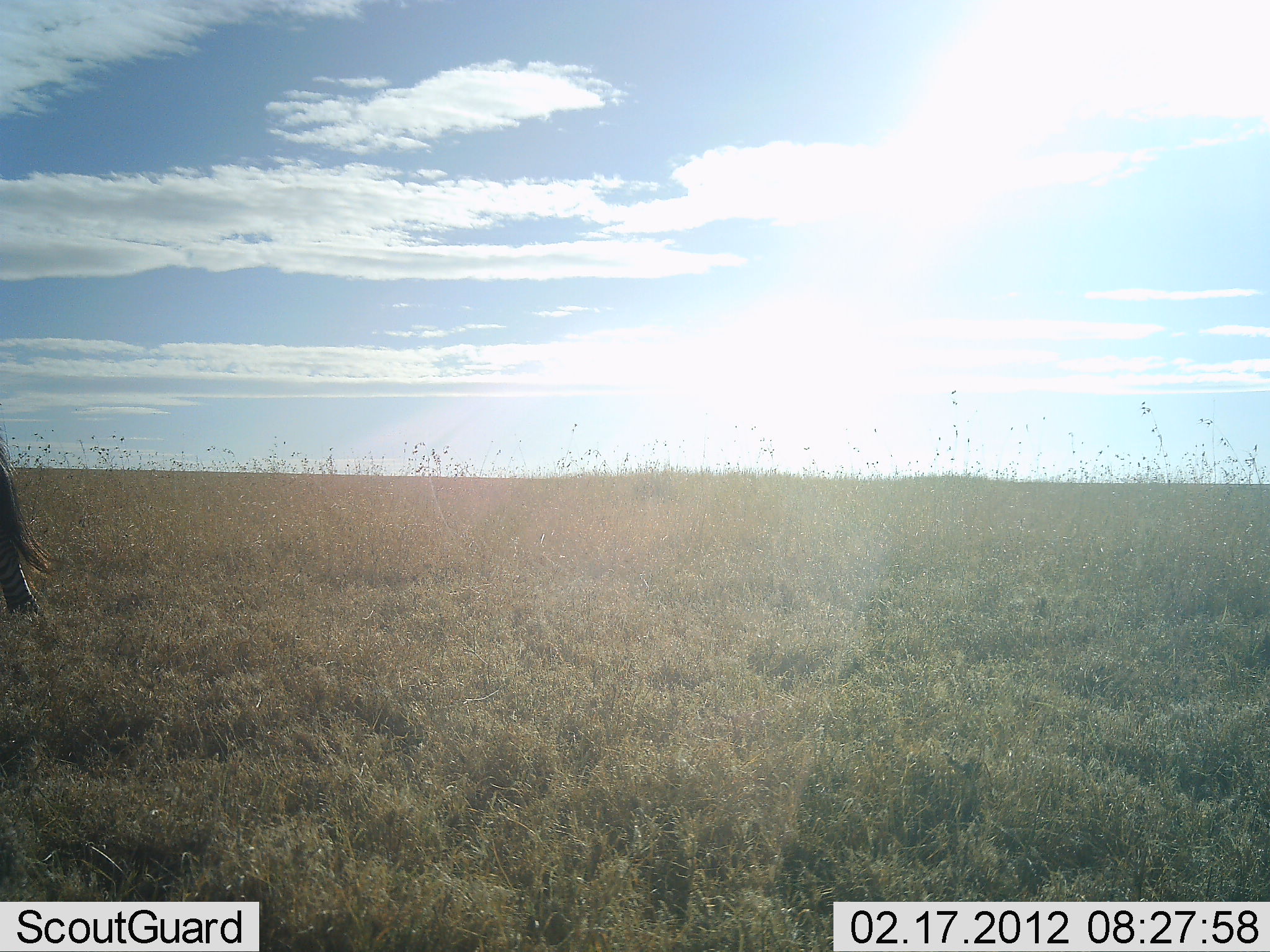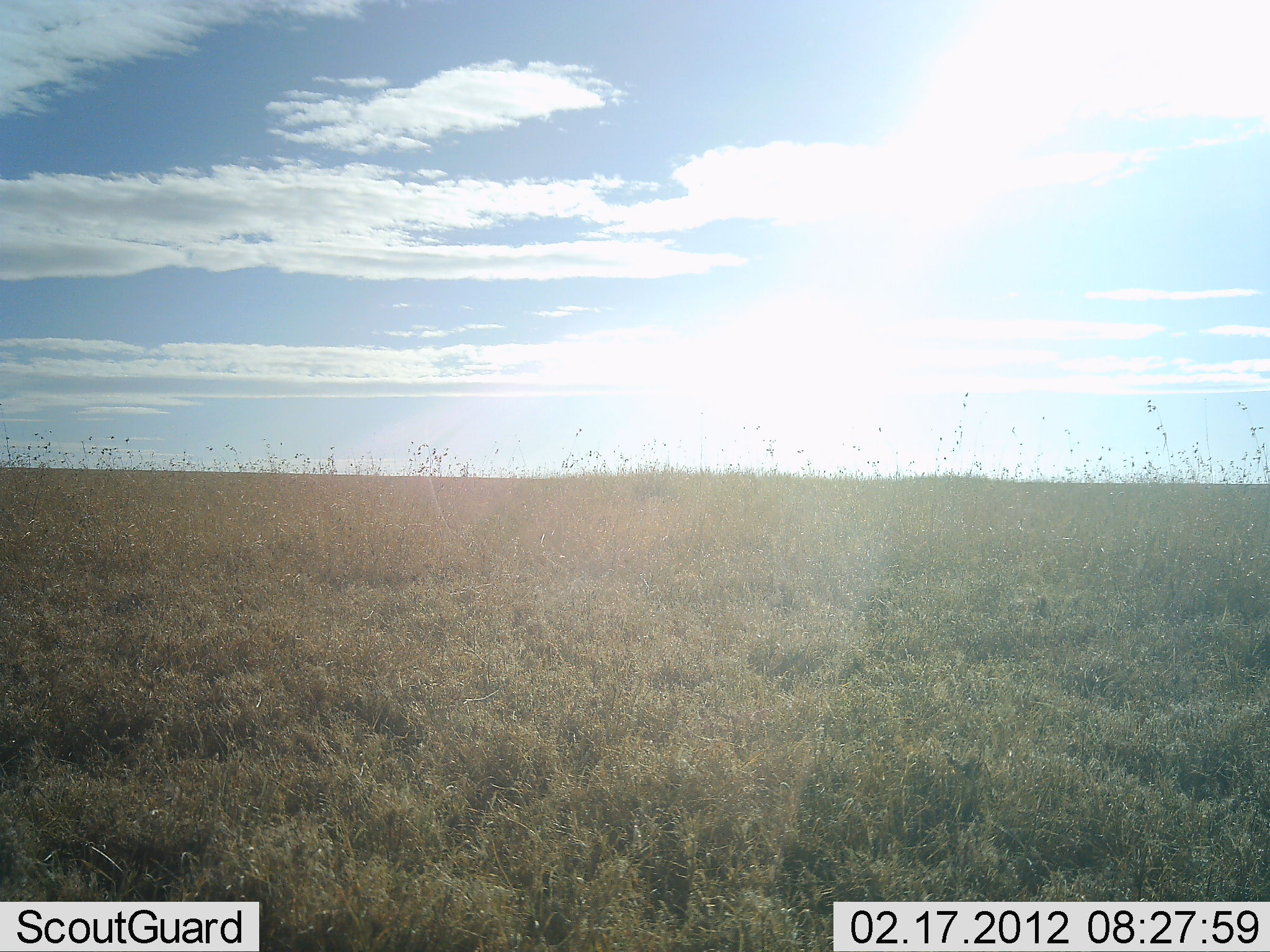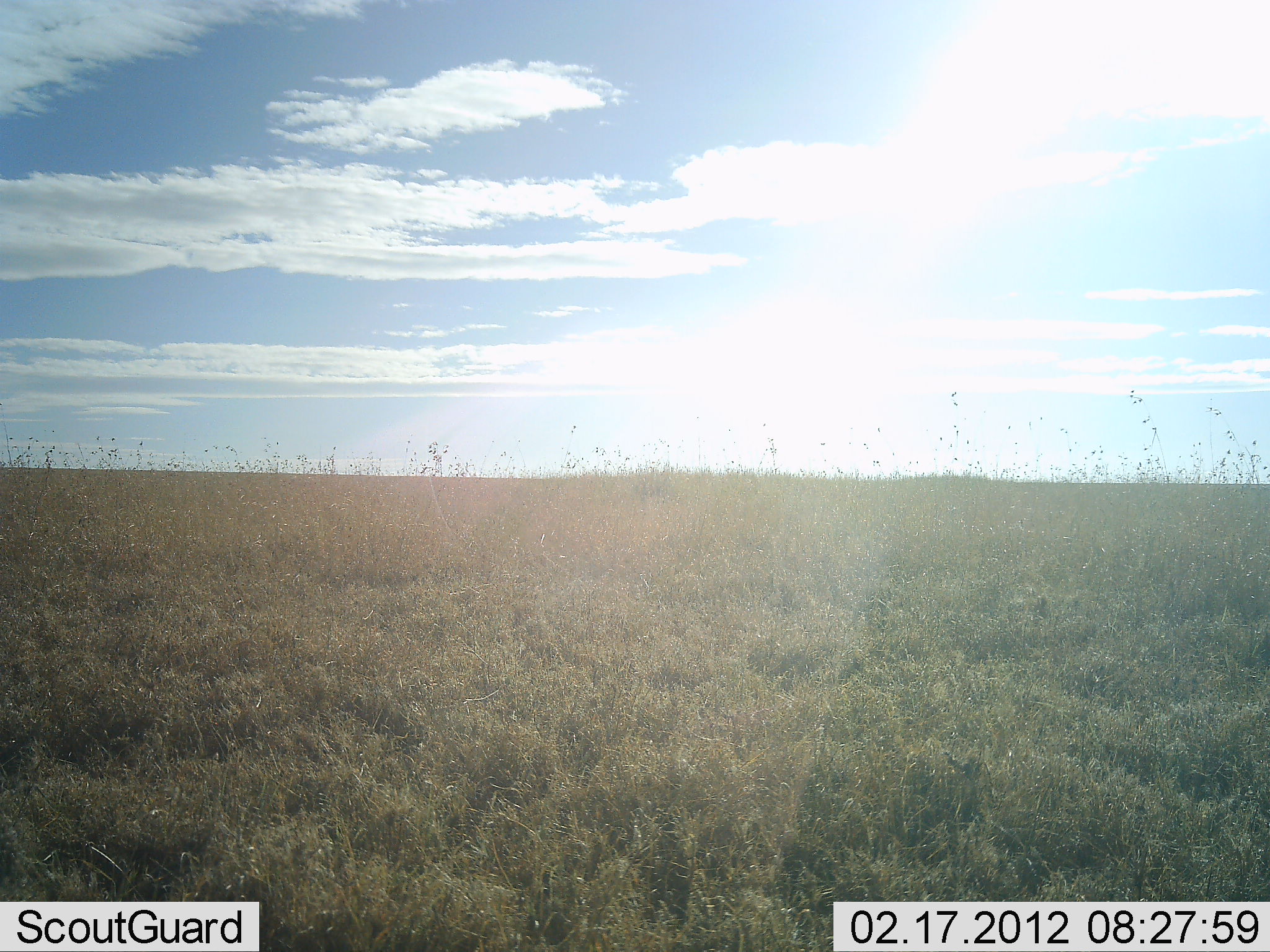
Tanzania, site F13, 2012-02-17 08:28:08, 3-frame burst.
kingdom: Animalia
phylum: Chordata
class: Mammalia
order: Perissodactyla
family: Equidae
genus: Equus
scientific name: Equus quagga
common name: plains zebra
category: zebra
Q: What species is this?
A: Zebra (plains zebra) (Equus quagga).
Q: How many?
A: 1.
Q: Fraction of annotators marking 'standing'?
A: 12%.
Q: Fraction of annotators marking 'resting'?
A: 0%.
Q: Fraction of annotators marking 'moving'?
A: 100%.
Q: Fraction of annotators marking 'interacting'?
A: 0%.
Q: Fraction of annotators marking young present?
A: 0%.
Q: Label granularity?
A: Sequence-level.